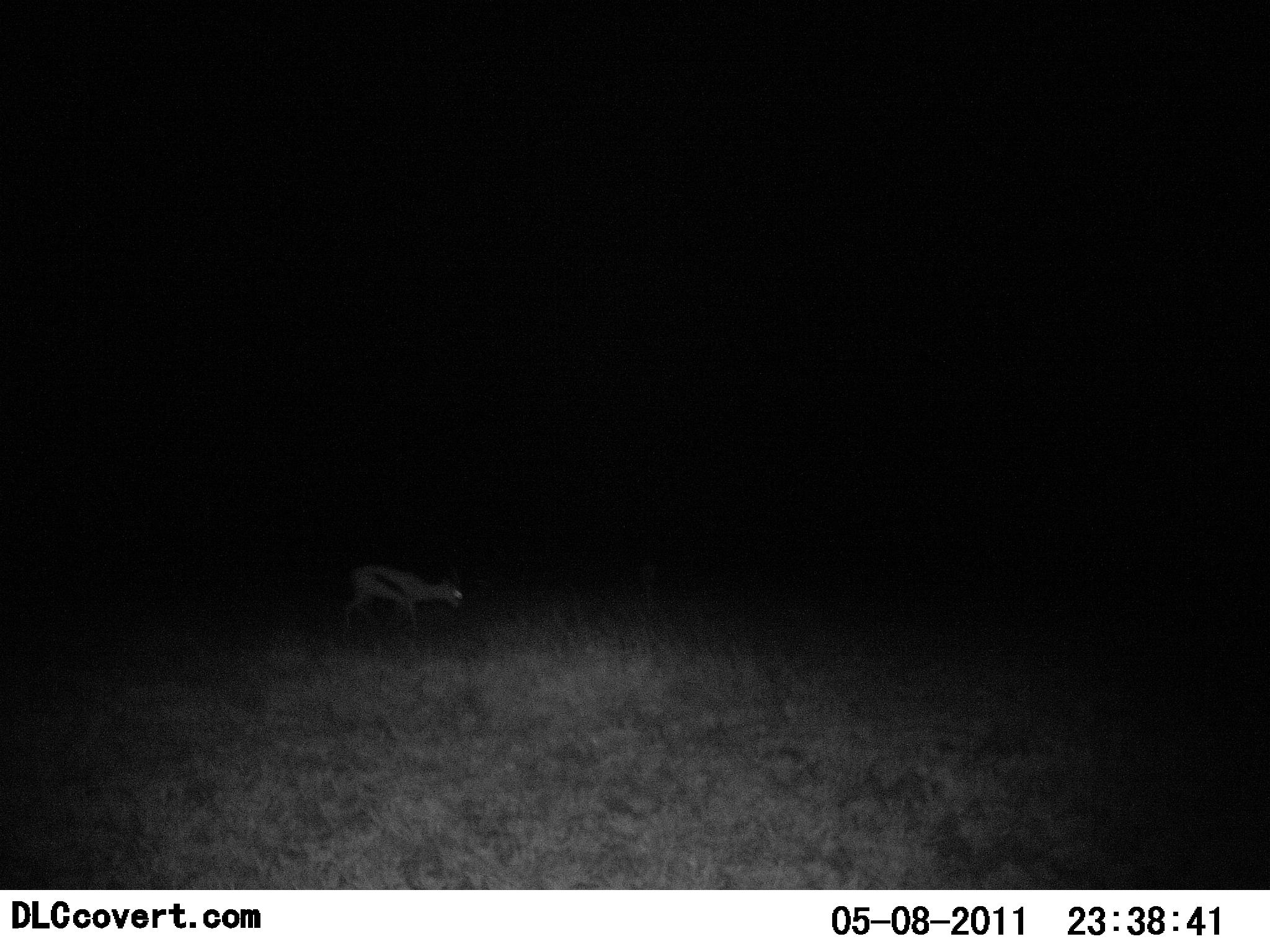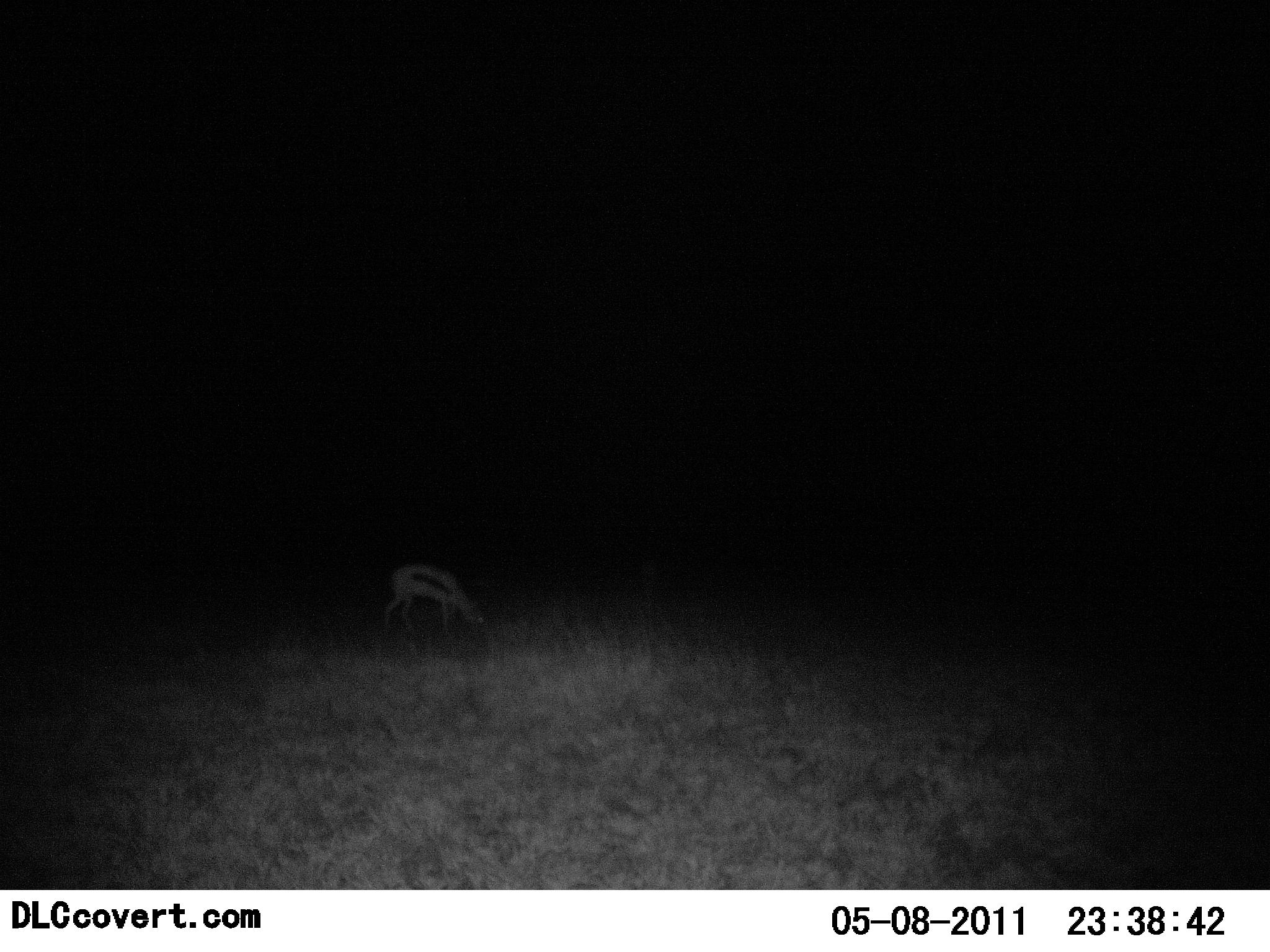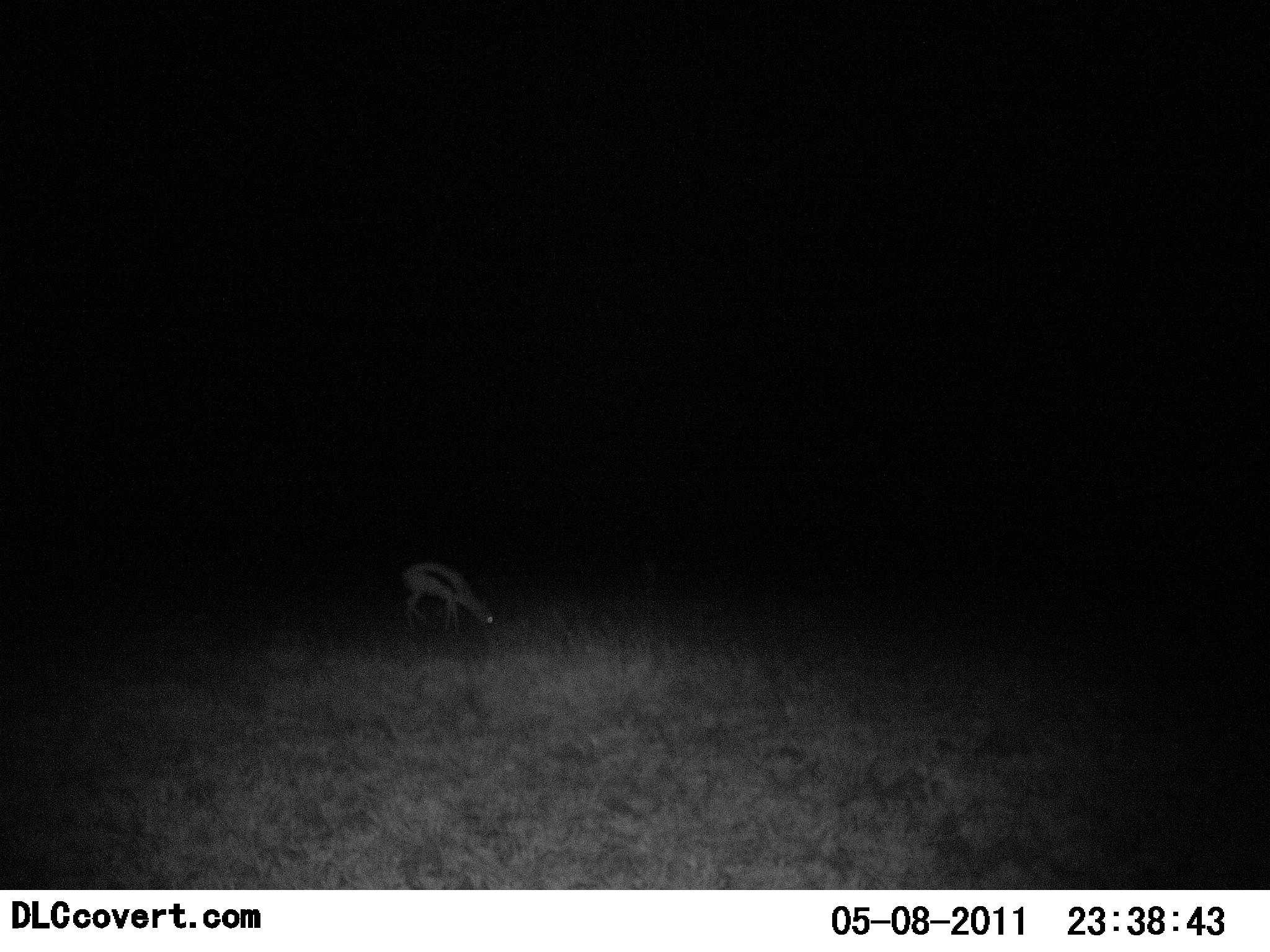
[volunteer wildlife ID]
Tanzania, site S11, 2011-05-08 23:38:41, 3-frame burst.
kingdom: Animalia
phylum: Chordata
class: Mammalia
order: Artiodactyla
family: Bovidae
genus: Eudorcas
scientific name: Eudorcas thomsonii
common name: thomson's gazelle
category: gazellethomsons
Gazellethomsons (thomson's gazelle) (Eudorcas thomsonii), count 1. Behavior (volunteer vote fractions): standing 10%, resting 0%, moving 20%, interacting 0%. Young present (vote fraction): 0%. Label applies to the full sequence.